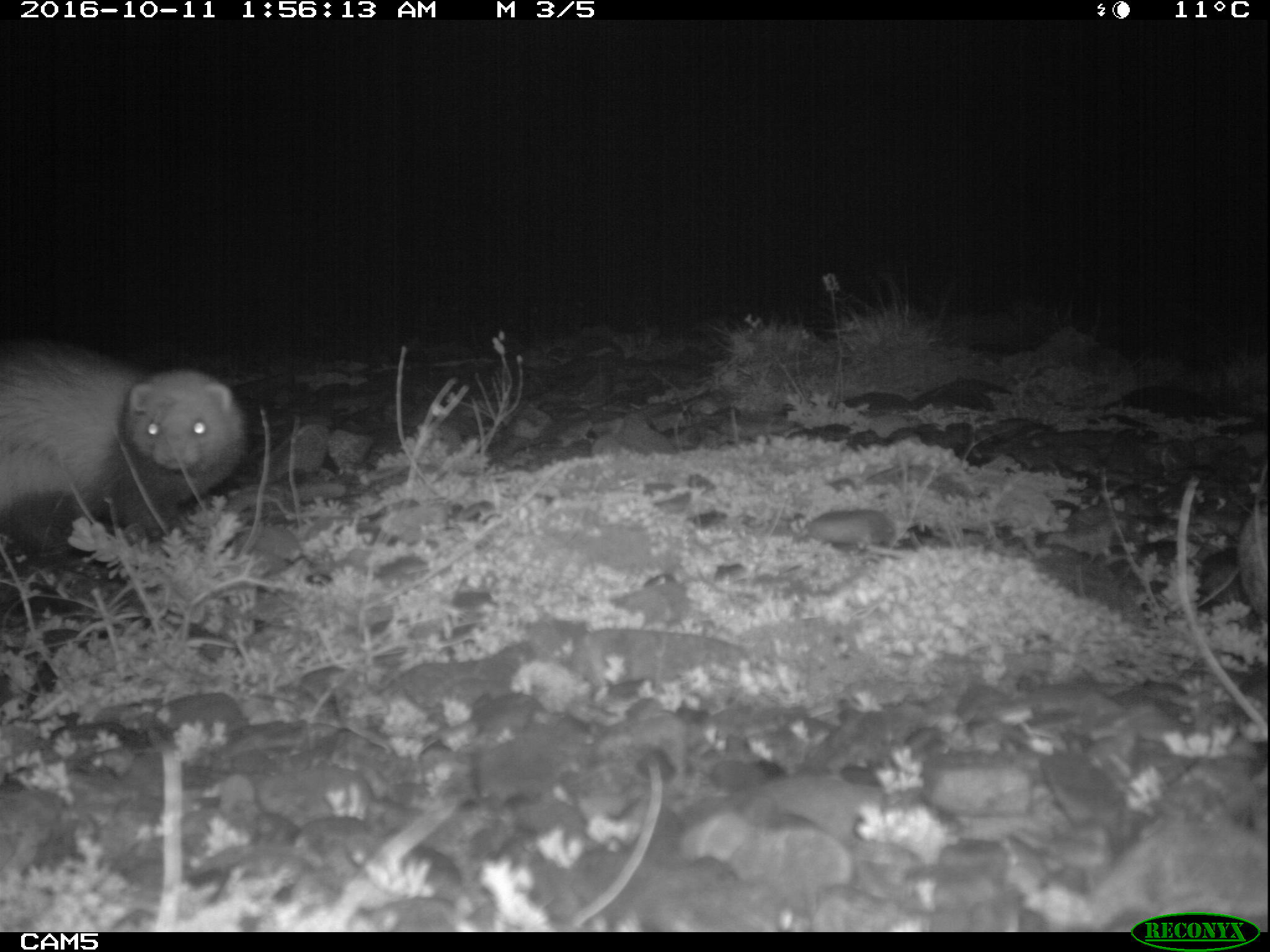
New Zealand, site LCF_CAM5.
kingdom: Animalia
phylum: Chordata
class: Mammalia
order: Carnivora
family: Mustelidae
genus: Mustela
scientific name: Mustela furo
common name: ferret